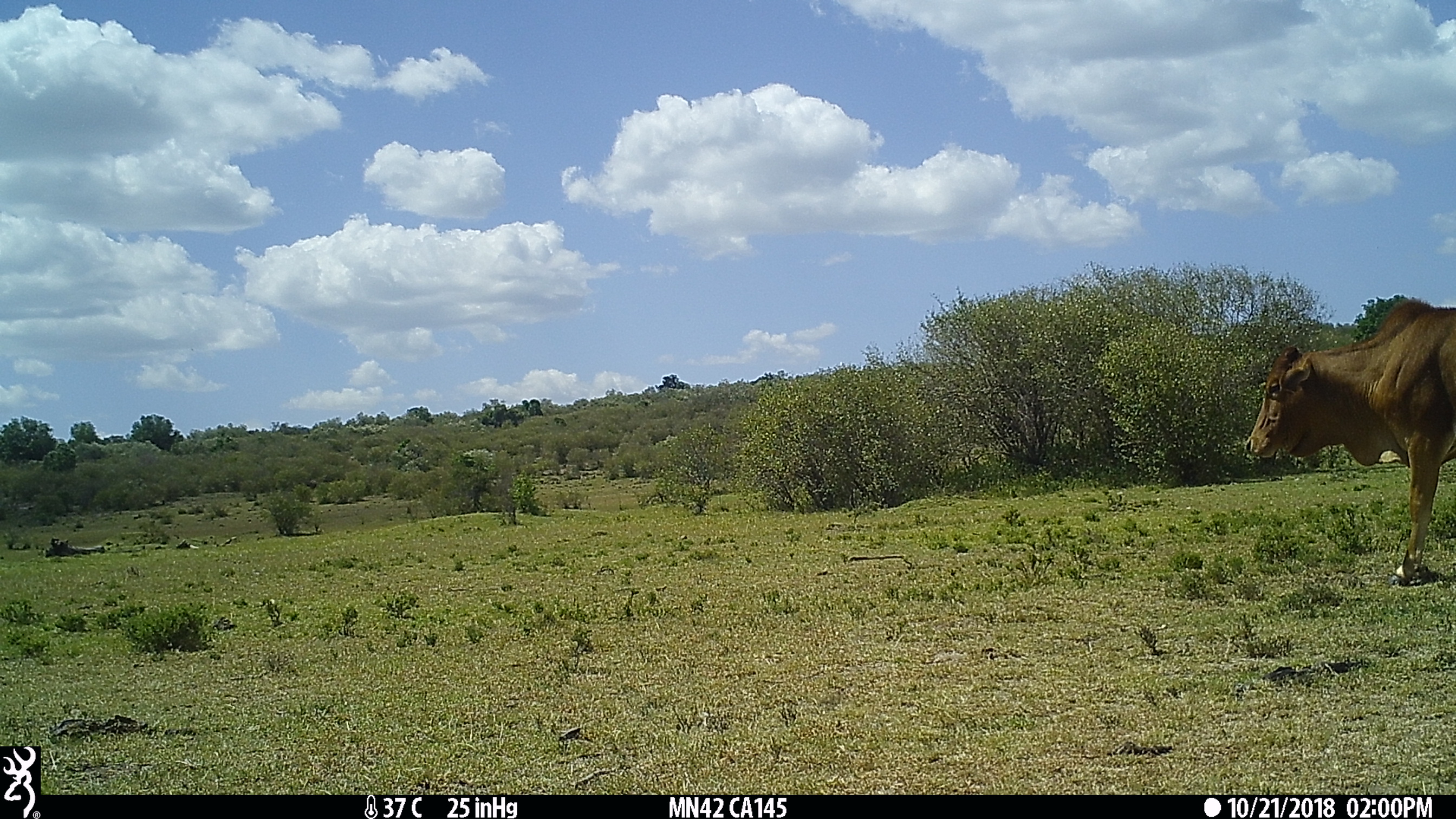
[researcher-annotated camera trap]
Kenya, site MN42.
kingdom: Animalia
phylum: Chordata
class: Mammalia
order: Artiodactyla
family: Bovidae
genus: Bos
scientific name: Bos taurus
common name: cattle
Cattle (Bos taurus).